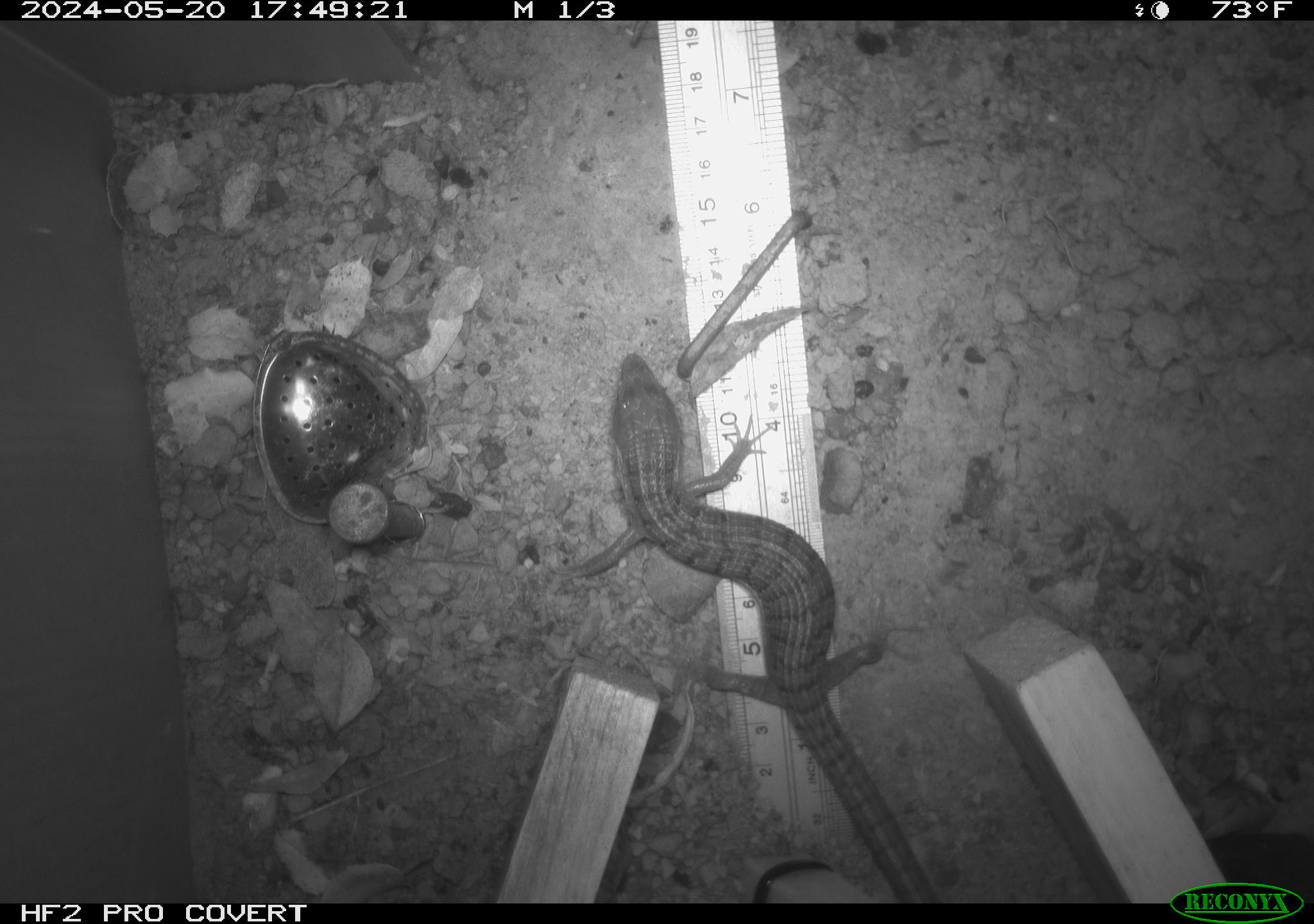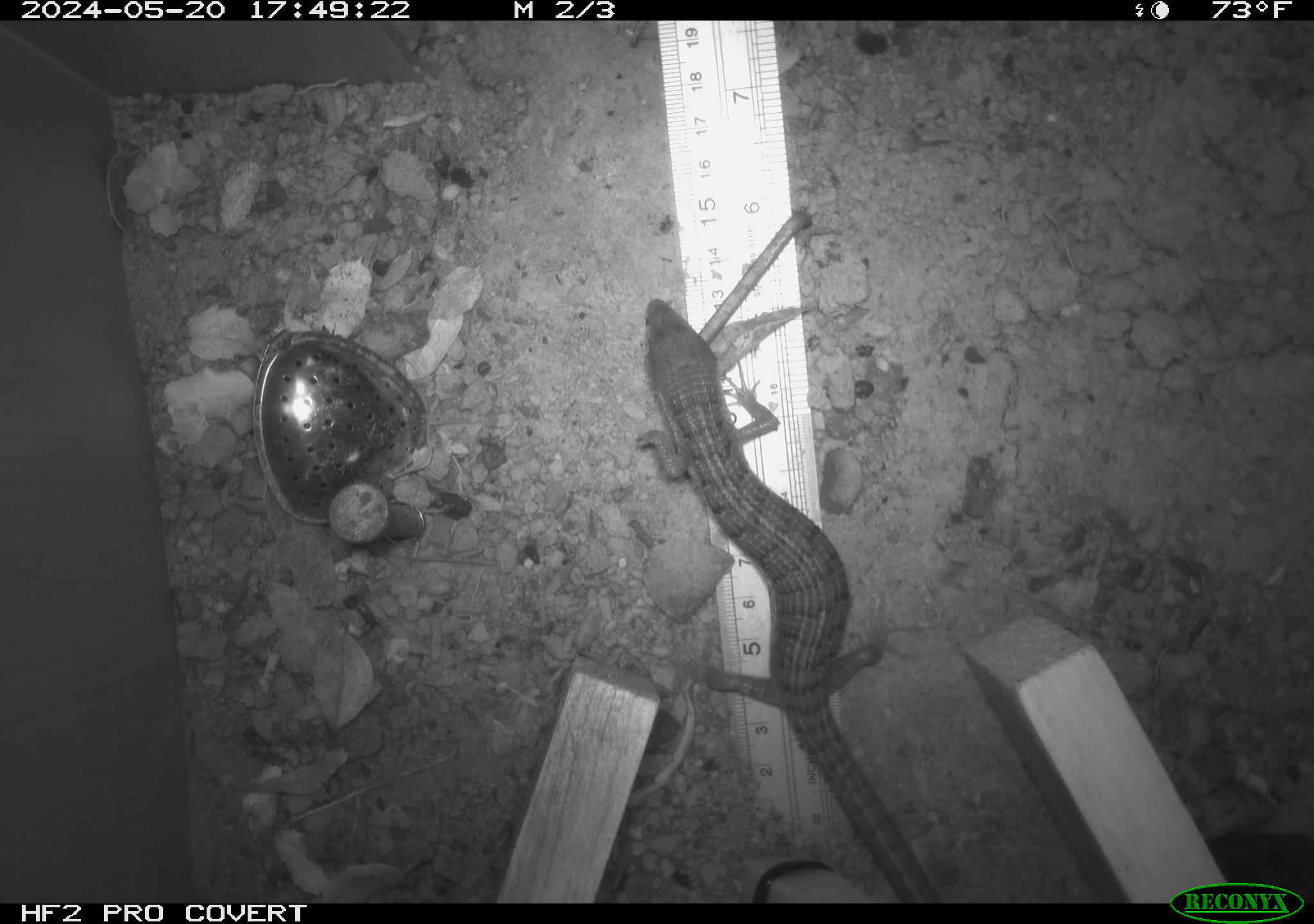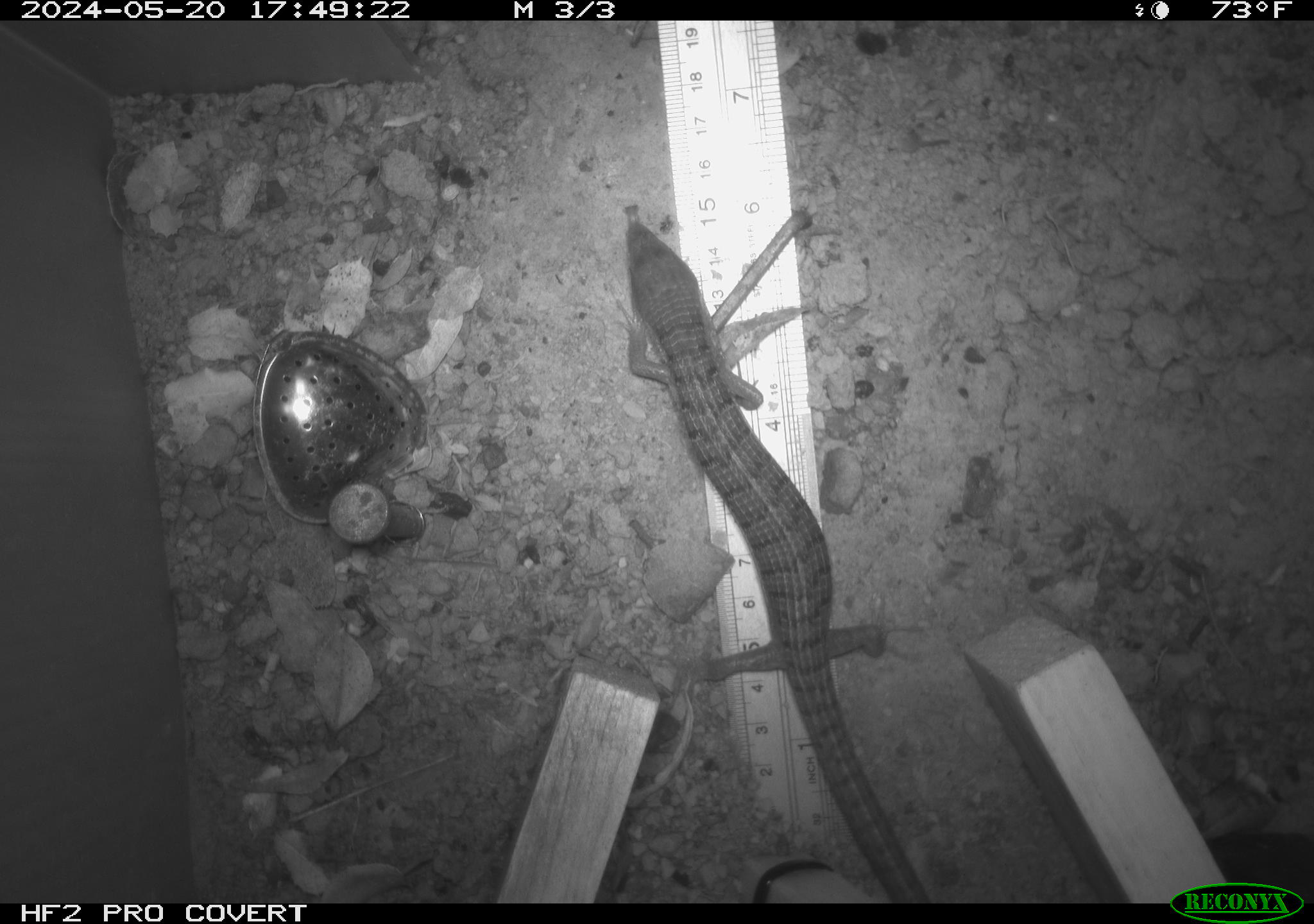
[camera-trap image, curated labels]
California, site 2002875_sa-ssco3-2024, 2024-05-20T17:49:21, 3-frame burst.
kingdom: Animalia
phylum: Chordata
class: Reptilia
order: Squamata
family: Anguidae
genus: Elgaria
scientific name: Elgaria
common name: alligator lizards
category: elgaria species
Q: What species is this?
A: Elgaria species (alligator lizards) (Elgaria).